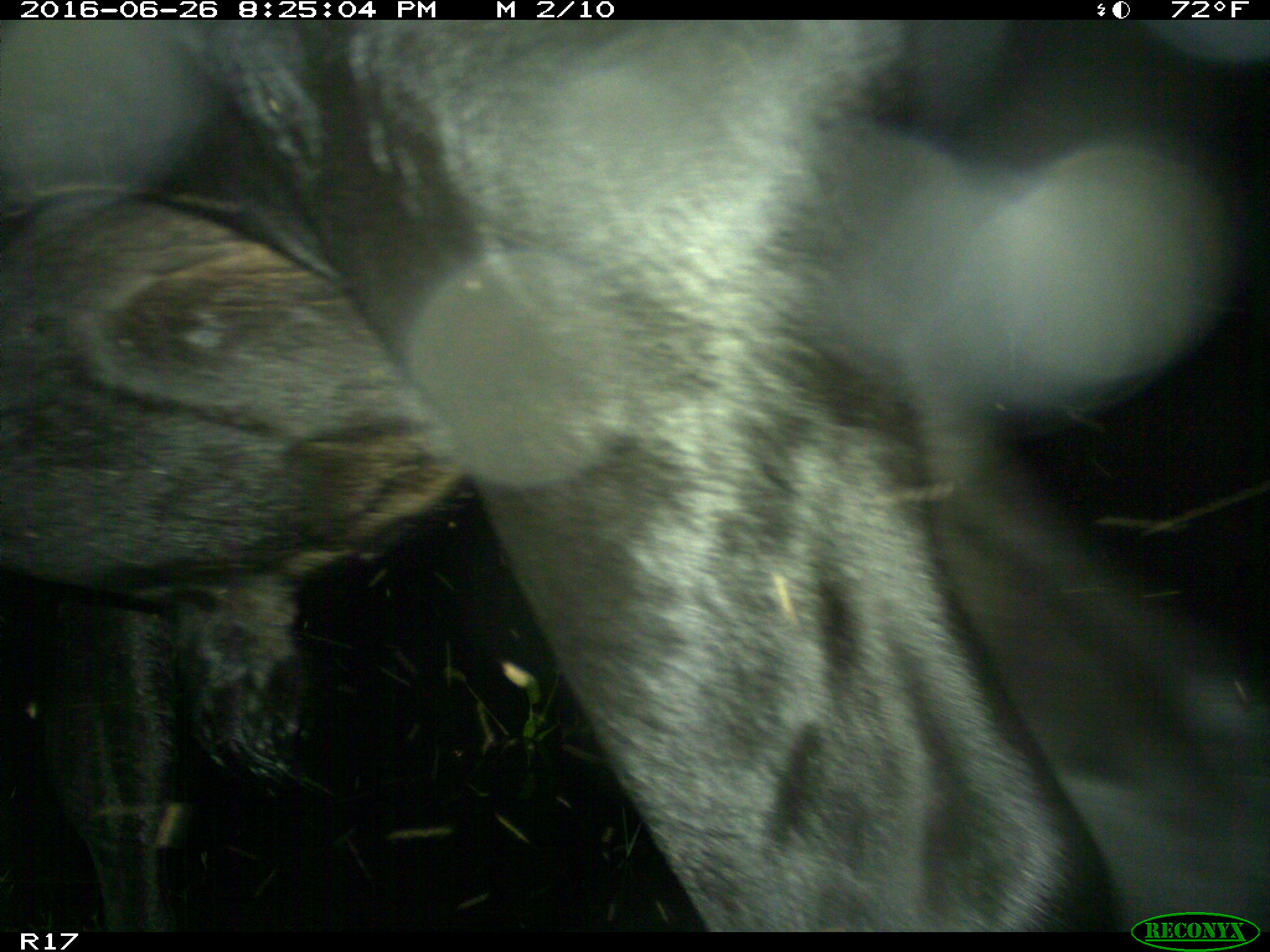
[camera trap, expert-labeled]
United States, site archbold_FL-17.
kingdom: Animalia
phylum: Chordata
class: Mammalia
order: Artiodactyla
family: Bovidae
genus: Bos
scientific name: Bos taurus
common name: domestic cow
Bos taurus (domestic cow).